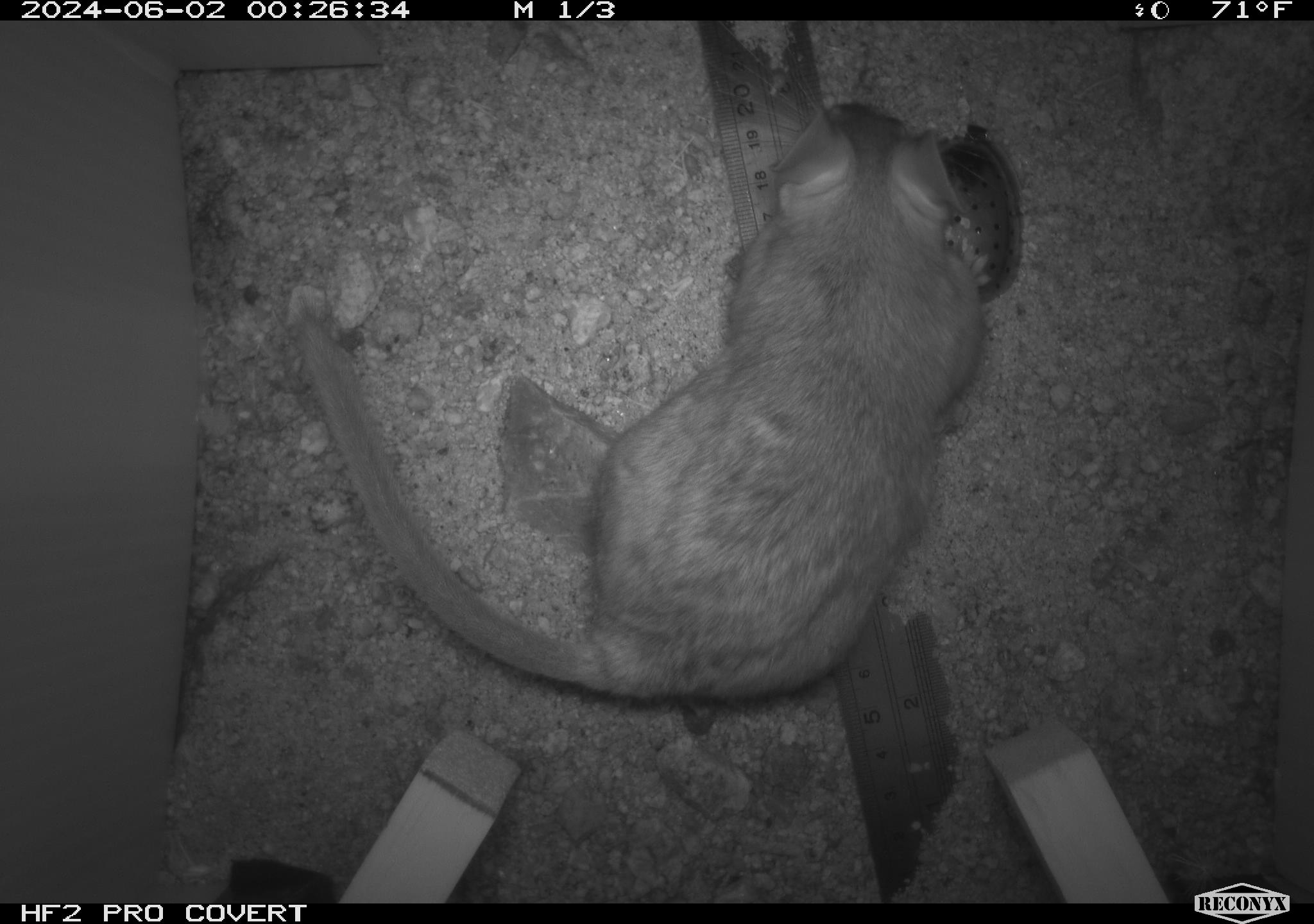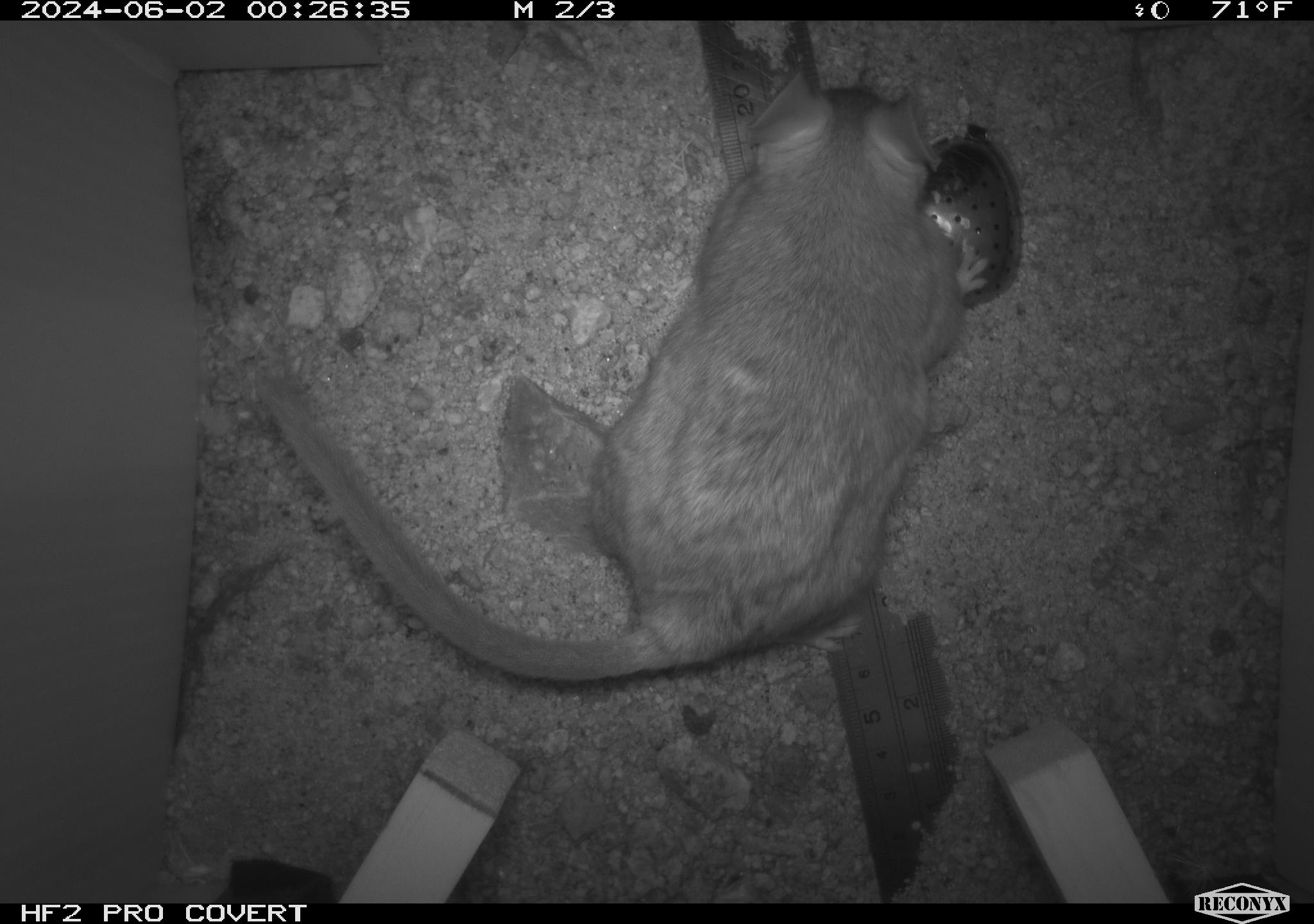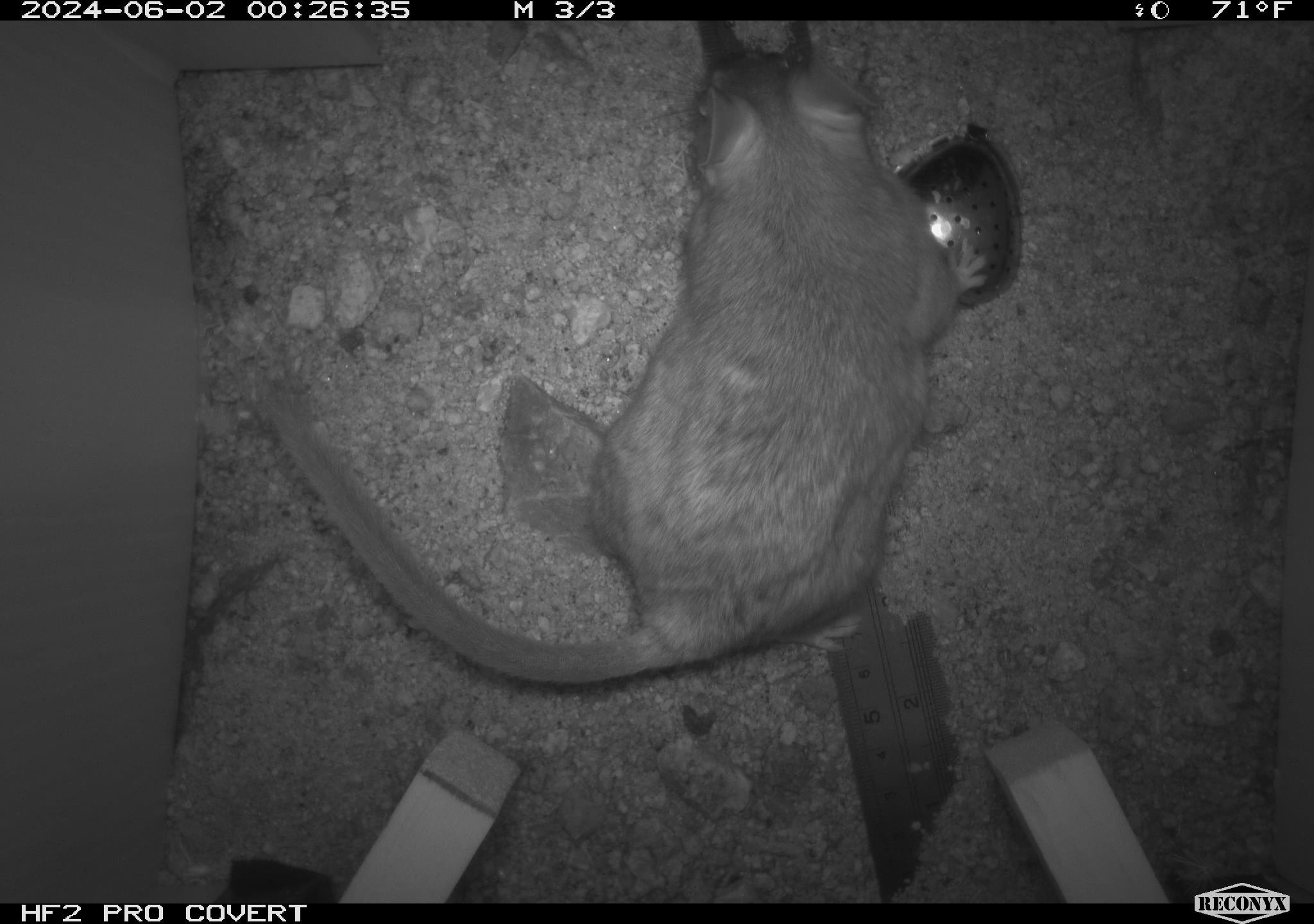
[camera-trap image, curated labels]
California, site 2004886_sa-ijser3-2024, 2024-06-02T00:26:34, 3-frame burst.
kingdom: Animalia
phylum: Chordata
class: Mammalia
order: Rodentia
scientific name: Rodentia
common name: woodrat or rat or mouse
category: woodrat or rat or mouse species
Woodrat or rat or mouse species (woodrat or rat or mouse) (Rodentia).